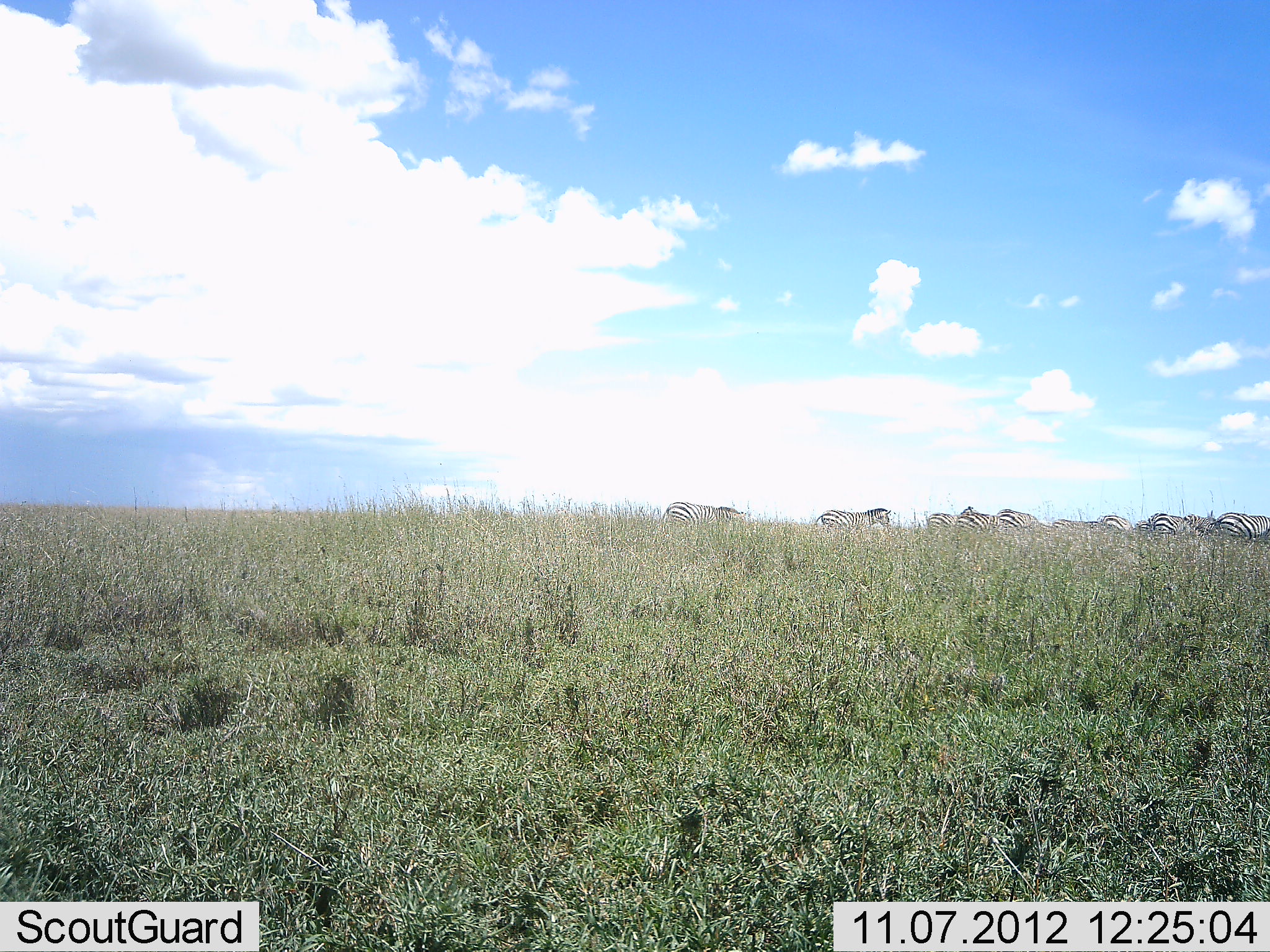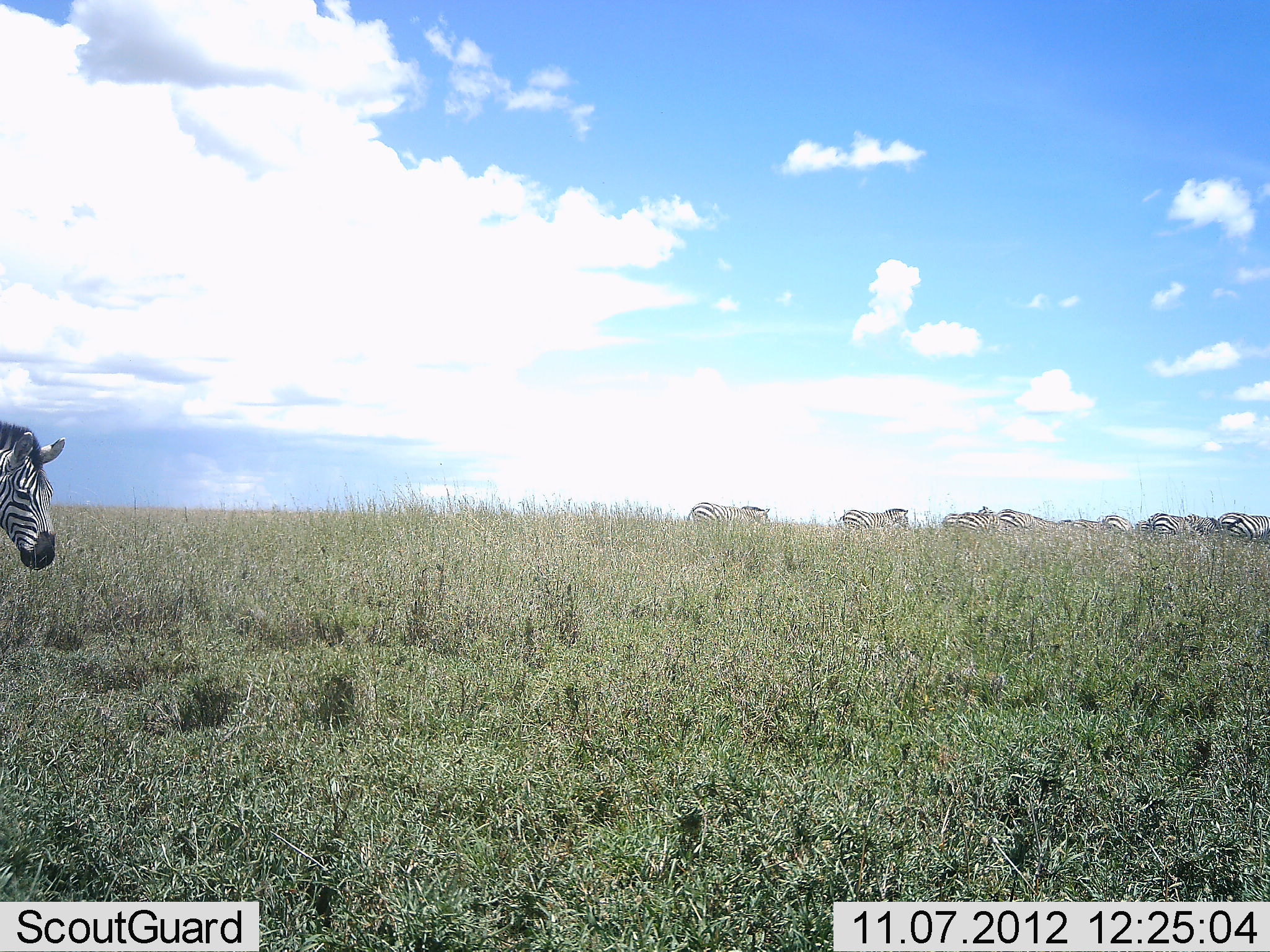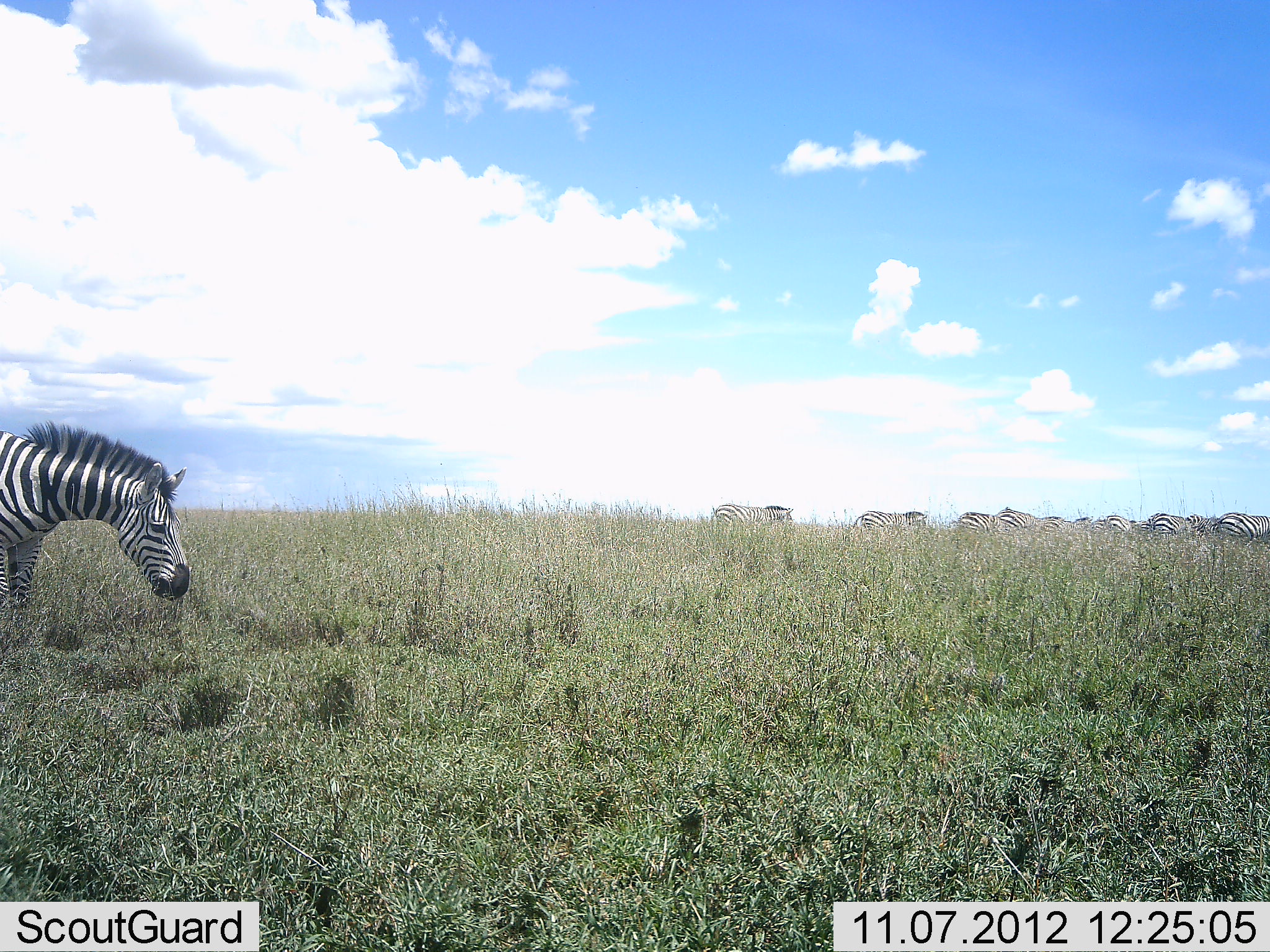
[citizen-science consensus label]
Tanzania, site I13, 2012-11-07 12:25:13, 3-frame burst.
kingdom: Animalia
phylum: Chordata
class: Mammalia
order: Perissodactyla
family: Equidae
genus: Equus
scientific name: Equus quagga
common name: plains zebra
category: zebra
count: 11-50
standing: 50%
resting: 0%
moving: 100%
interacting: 0%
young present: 0%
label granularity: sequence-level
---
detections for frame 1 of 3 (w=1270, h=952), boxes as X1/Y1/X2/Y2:
animal: 663/501/746/530; 815/507/891/536; 1213/512/1270/542; 997/508/1049/535; 957/505/996/533; 1145/512/1181/539; 1051/516/1096/537; 1182/512/1217/538; 924/510/955/532; 1097/516/1127/536; 1131/519/1151/535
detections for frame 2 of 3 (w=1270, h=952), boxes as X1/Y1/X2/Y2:
animal: 0/422/66/571; 683/501/770/533; 1218/512/1270/546; 997/509/1055/535; 841/507/909/529; 942/506/991/533; 958/512/1000/533; 1147/512/1184/535; 1183/513/1219/535; 1059/517/1100/535; 1101/514/1129/537; 1135/519/1152/537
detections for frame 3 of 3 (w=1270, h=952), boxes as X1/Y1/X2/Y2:
animal: 0/421/191/606; 713/503/795/534; 1214/511/1270/544; 855/512/929/530; 995/508/1042/536; 954/510/995/534; 1147/512/1184/536; 1184/514/1217/536; 1103/514/1126/536; 1042/516/1070/533; 1073/516/1100/533; 1133/519/1149/534